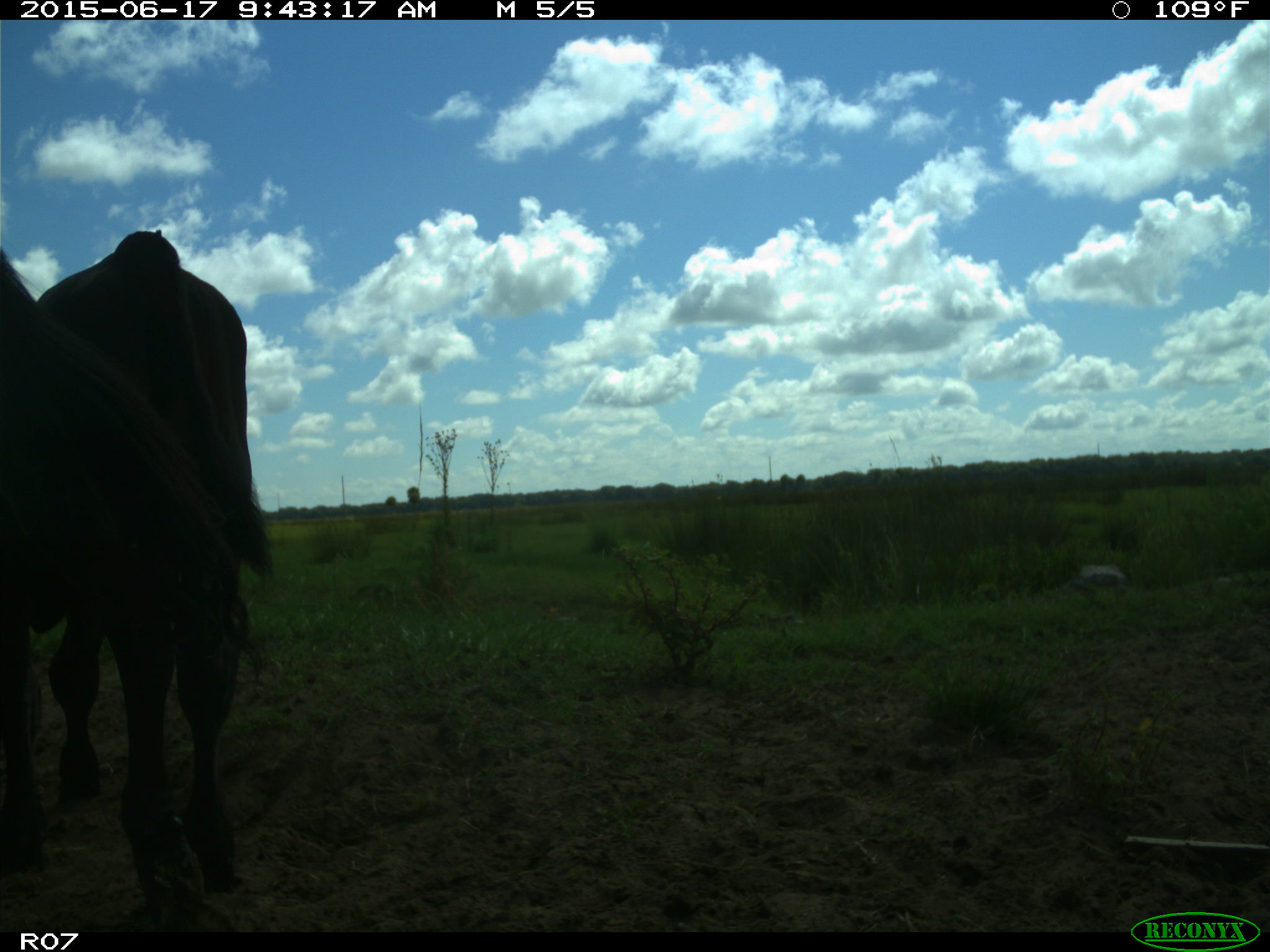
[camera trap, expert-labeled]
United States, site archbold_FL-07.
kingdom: Animalia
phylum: Chordata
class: Mammalia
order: Artiodactyla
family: Bovidae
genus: Bos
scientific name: Bos taurus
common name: domestic cow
Bos taurus (domestic cow).